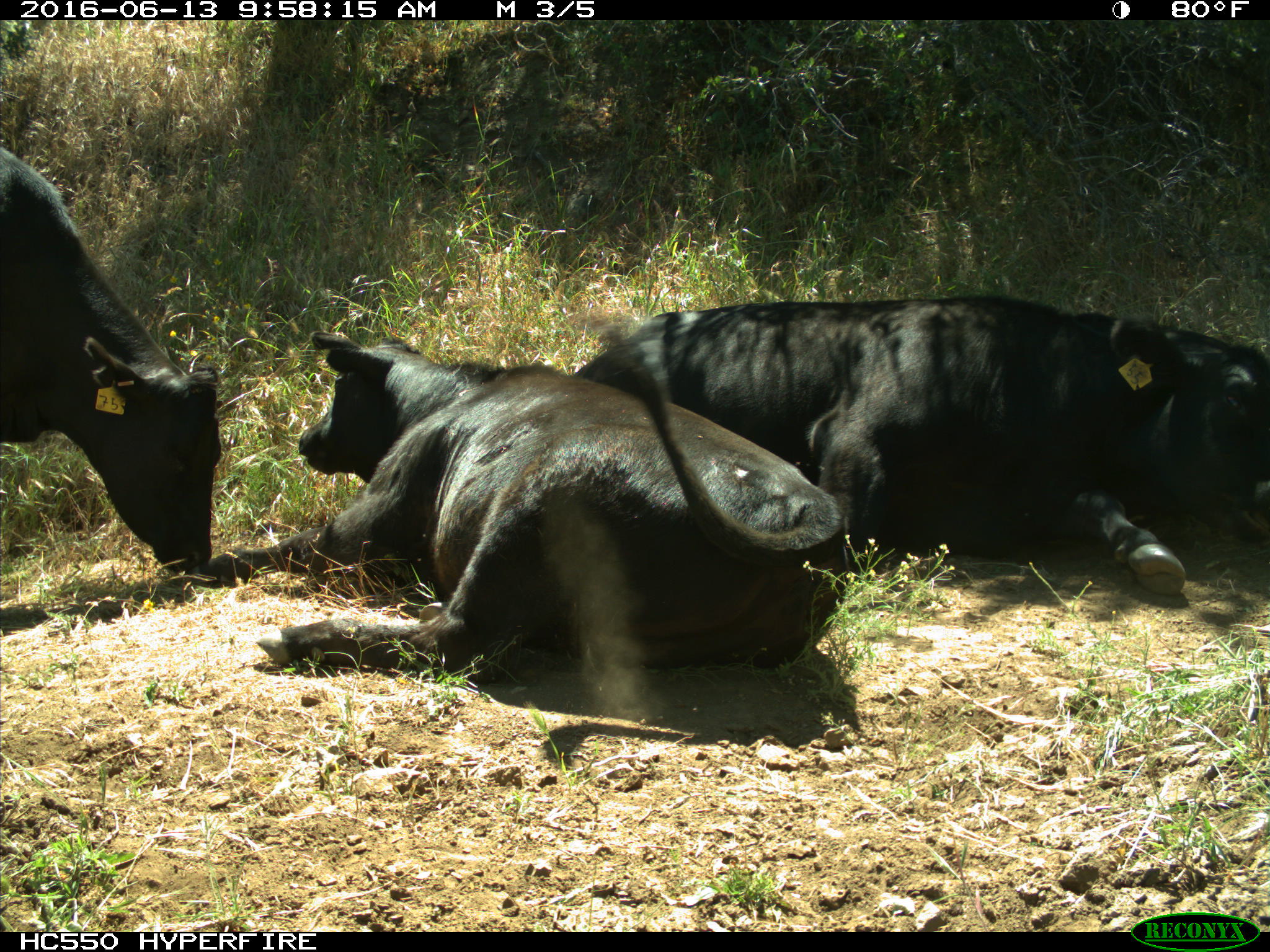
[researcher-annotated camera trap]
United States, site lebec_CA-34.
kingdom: Animalia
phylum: Chordata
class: Mammalia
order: Artiodactyla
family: Bovidae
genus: Bos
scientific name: Bos taurus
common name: domestic cow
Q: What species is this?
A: Bos taurus (domestic cow).